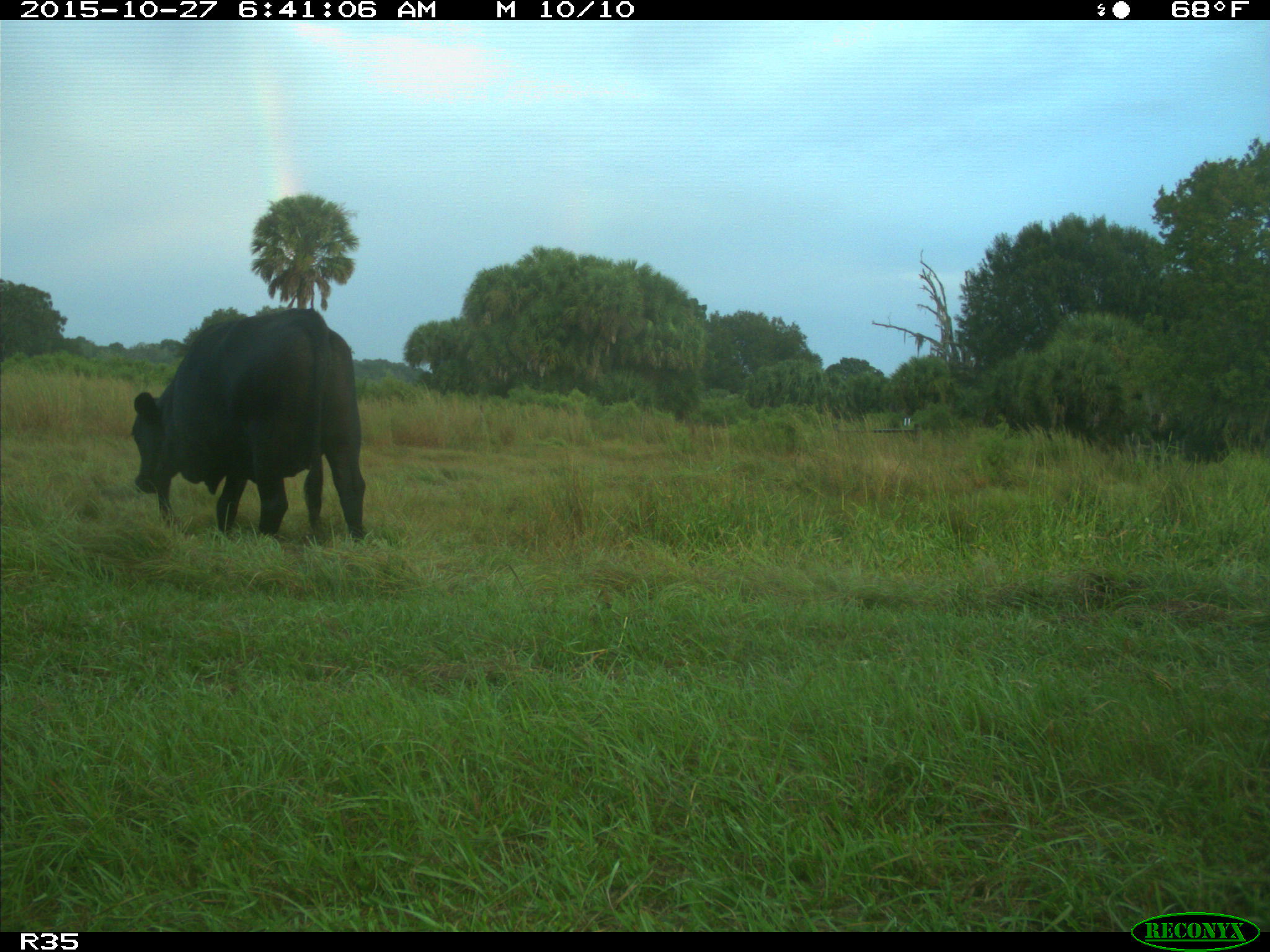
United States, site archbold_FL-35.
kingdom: Animalia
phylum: Chordata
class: Mammalia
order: Artiodactyla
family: Bovidae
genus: Bos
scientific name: Bos taurus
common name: domestic cow